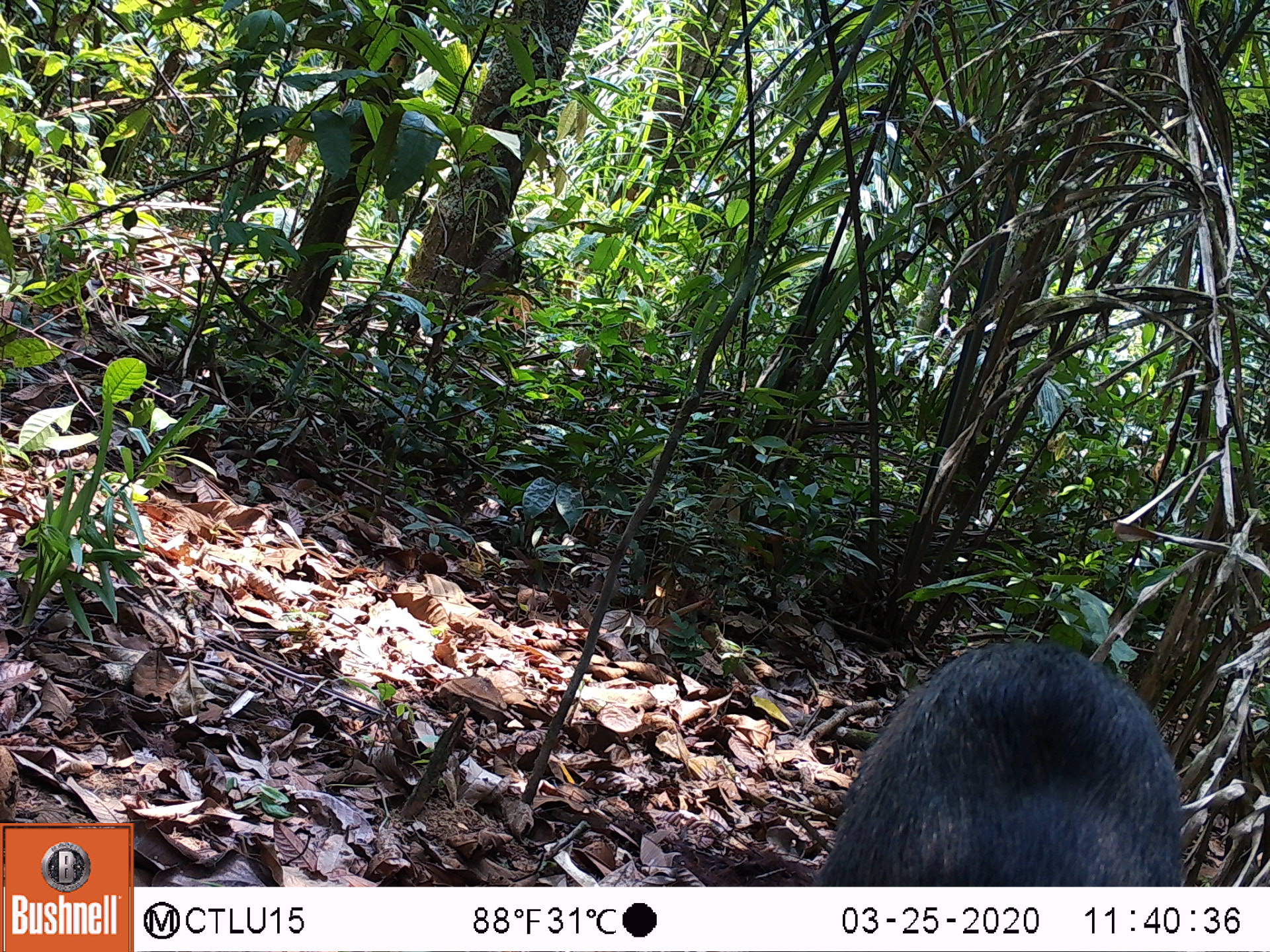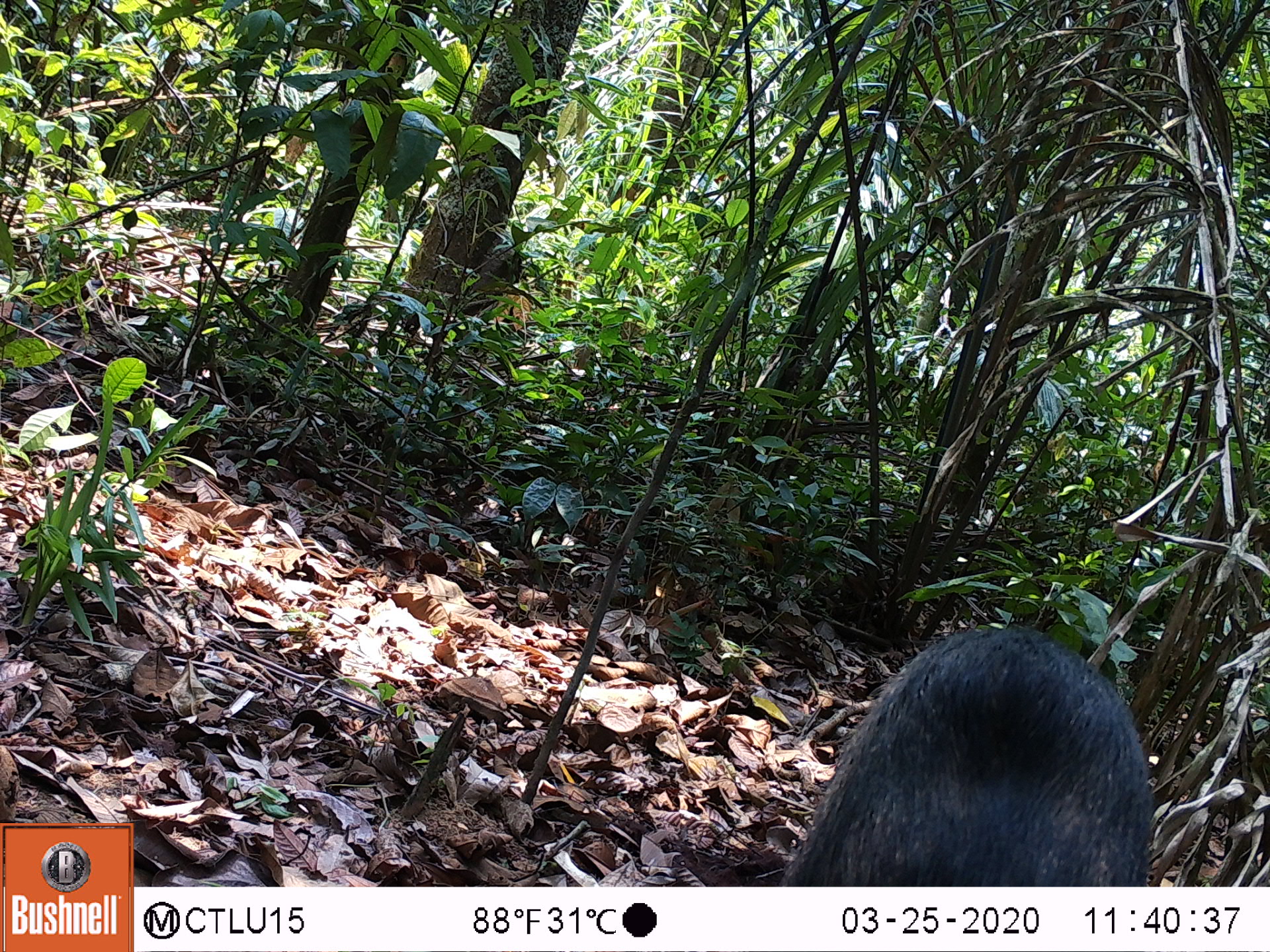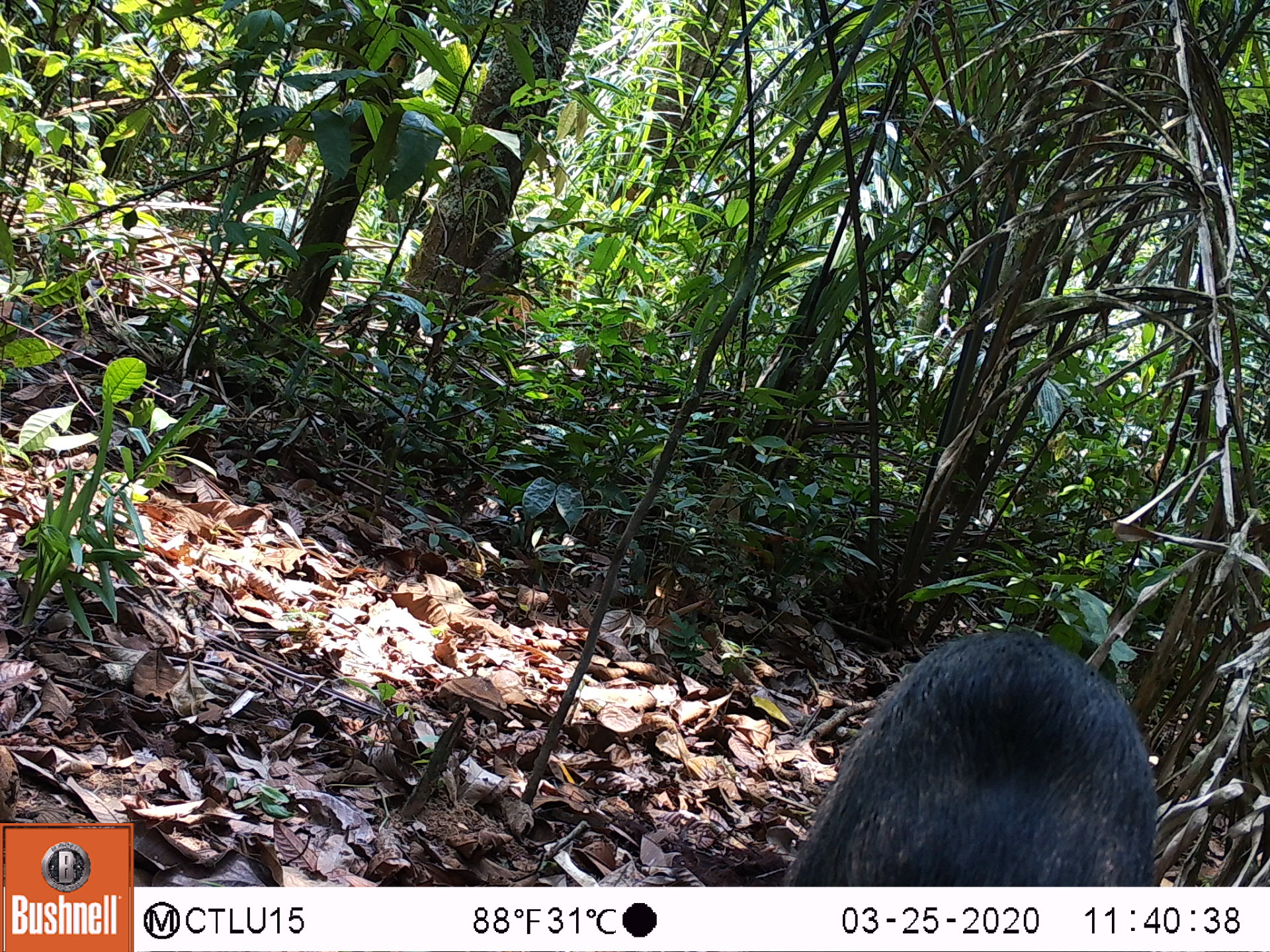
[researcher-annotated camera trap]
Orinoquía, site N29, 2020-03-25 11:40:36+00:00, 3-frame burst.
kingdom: Animalia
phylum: Chordata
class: Mammalia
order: Artiodactyla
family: Tayassuidae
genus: Pecari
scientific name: Pecari tajacu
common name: collared peccary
Collared peccary (Pecari tajacu).